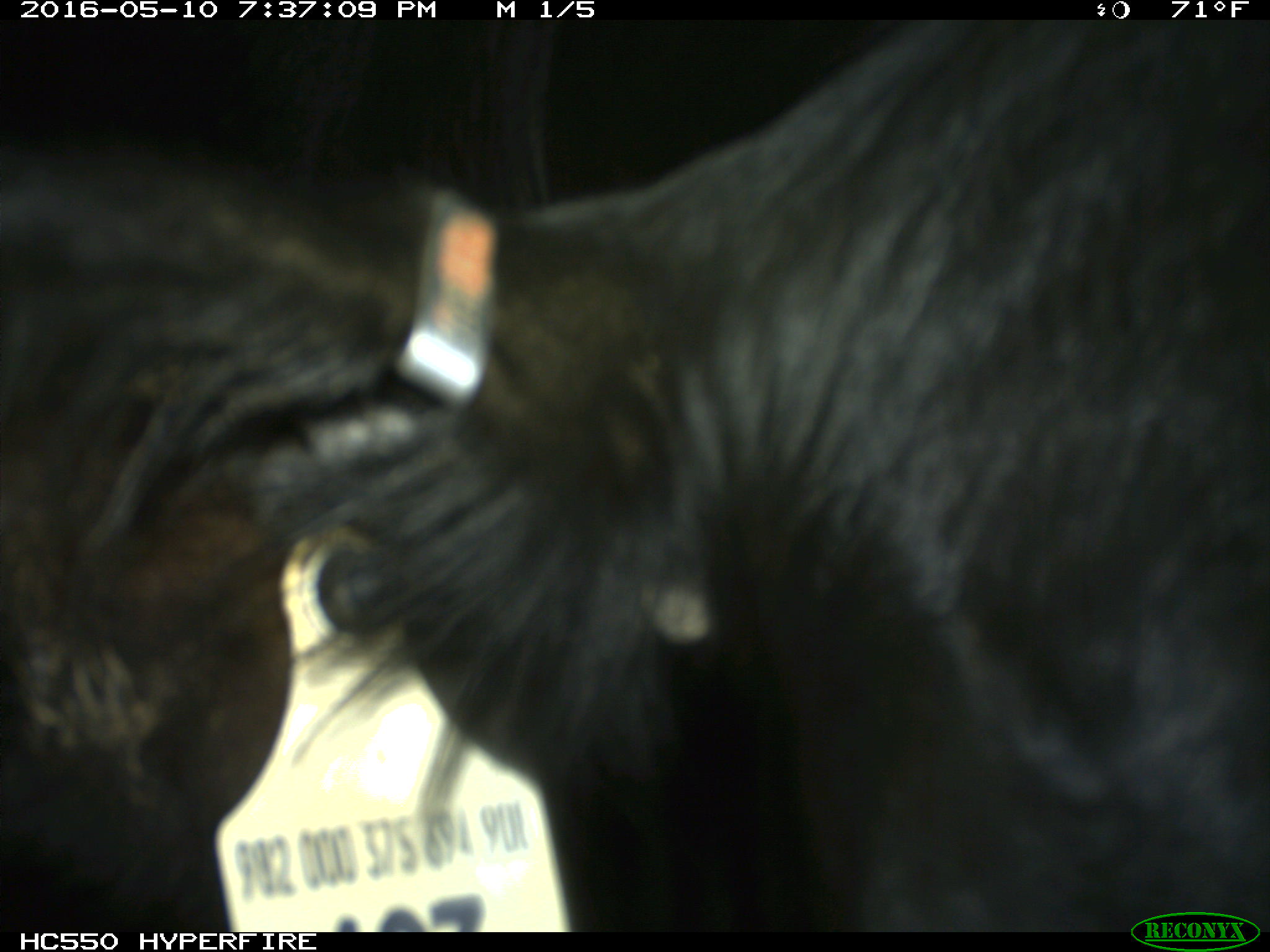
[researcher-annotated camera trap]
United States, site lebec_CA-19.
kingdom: Animalia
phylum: Chordata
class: Mammalia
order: Artiodactyla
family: Bovidae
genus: Bos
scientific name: Bos taurus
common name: domestic cow